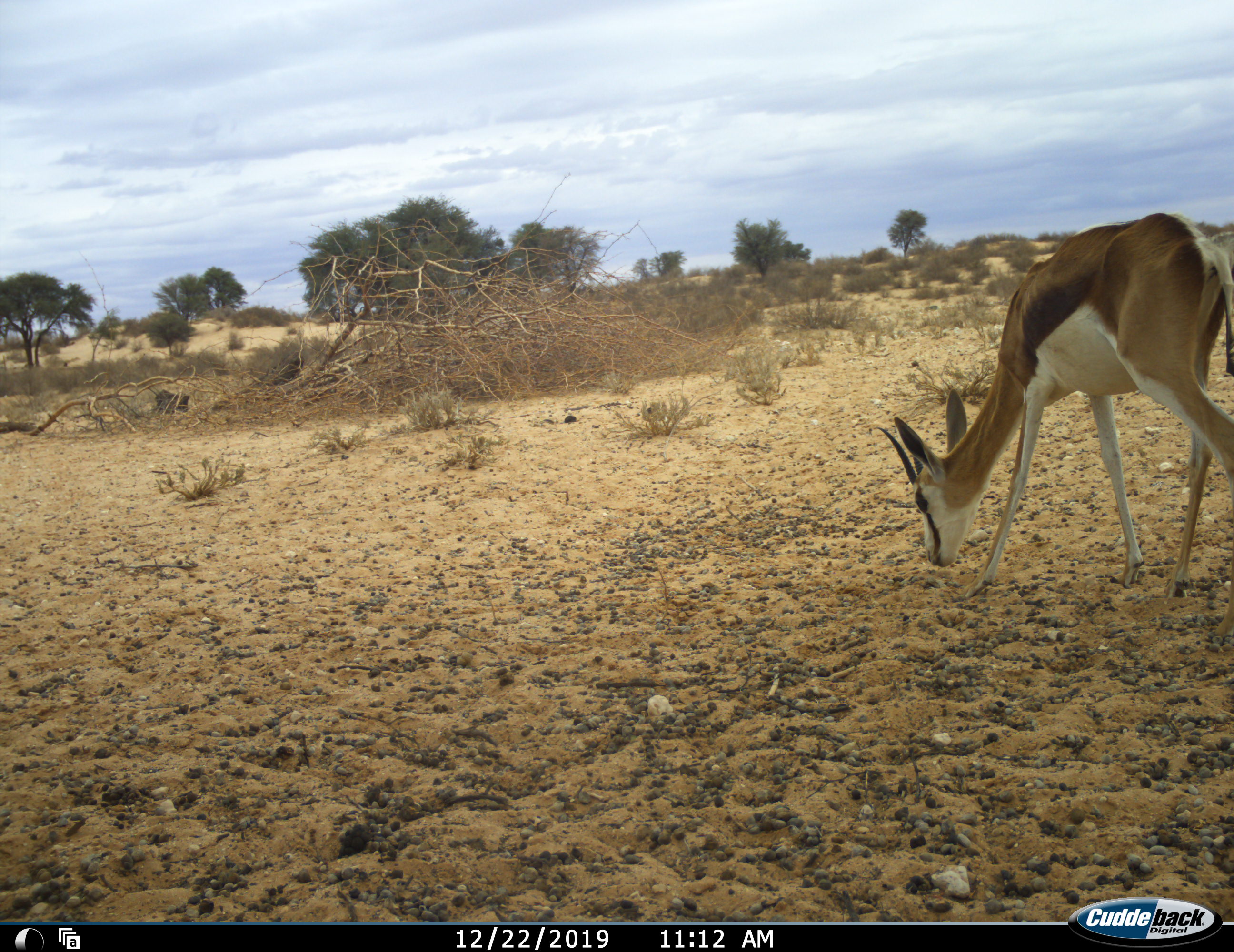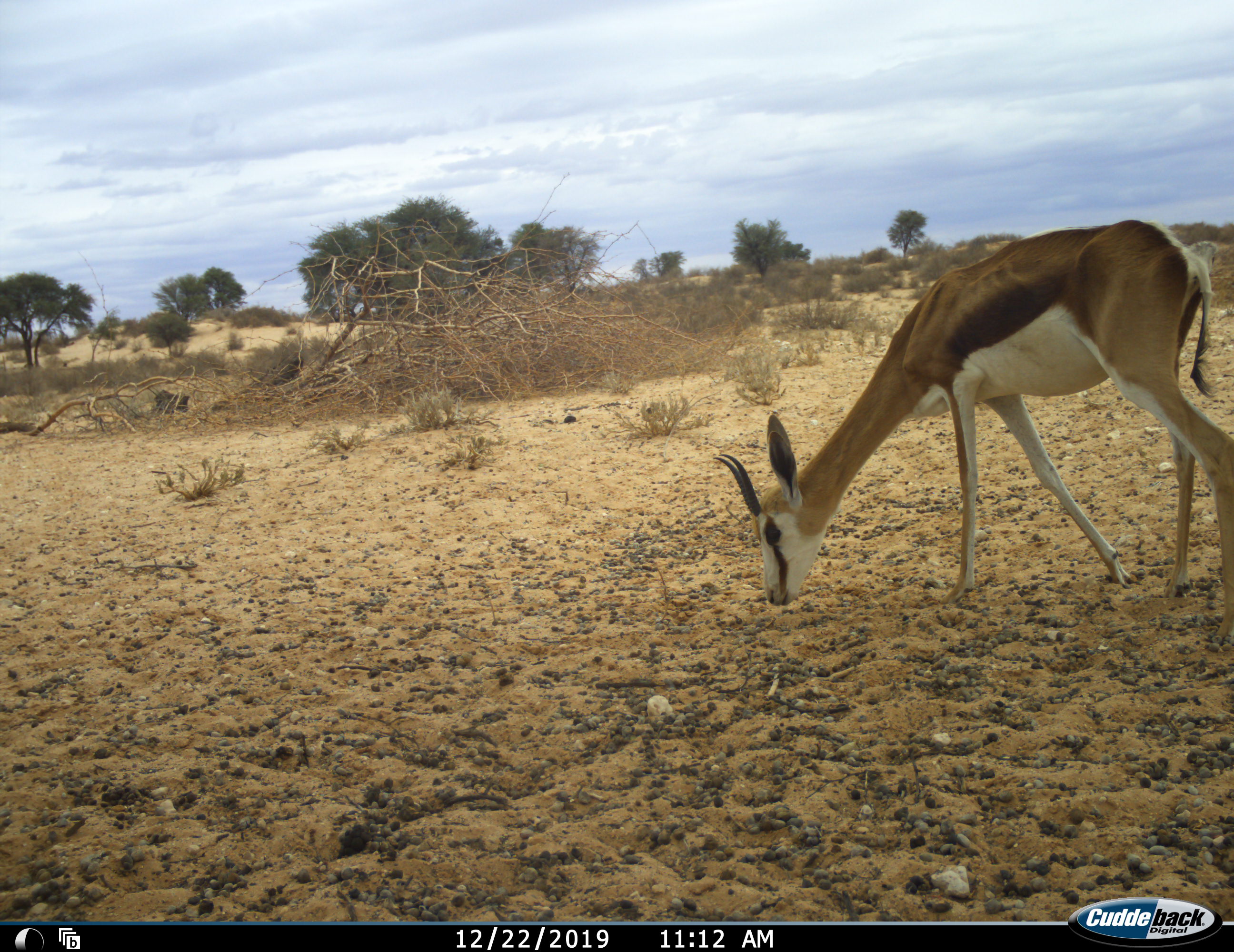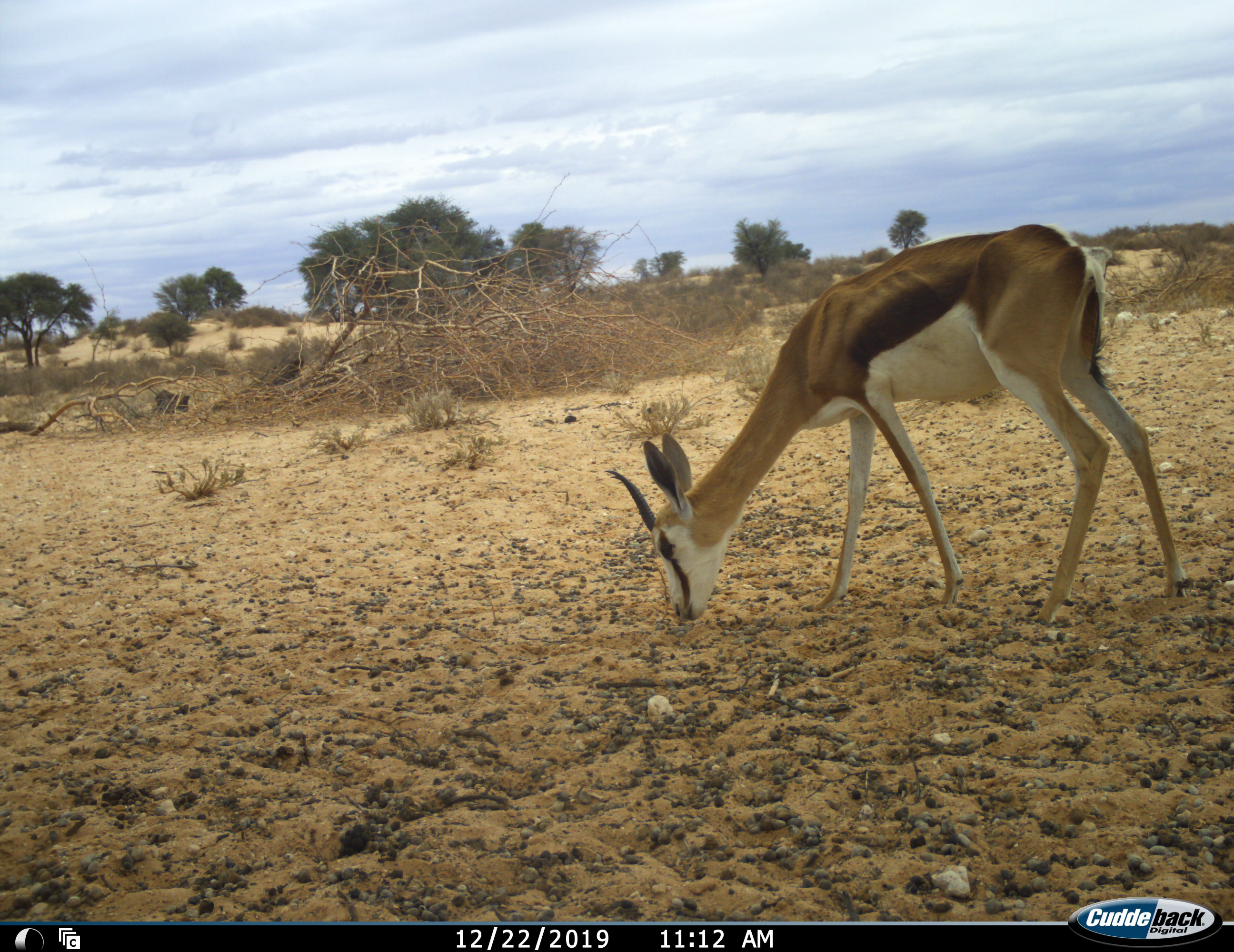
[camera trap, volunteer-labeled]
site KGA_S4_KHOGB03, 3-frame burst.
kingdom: Animalia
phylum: Chordata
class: Mammalia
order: Artiodactyla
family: Bovidae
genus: Antidorcas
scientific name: Antidorcas marsupialis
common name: springbok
Springbok (Antidorcas marsupialis), count 1. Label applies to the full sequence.